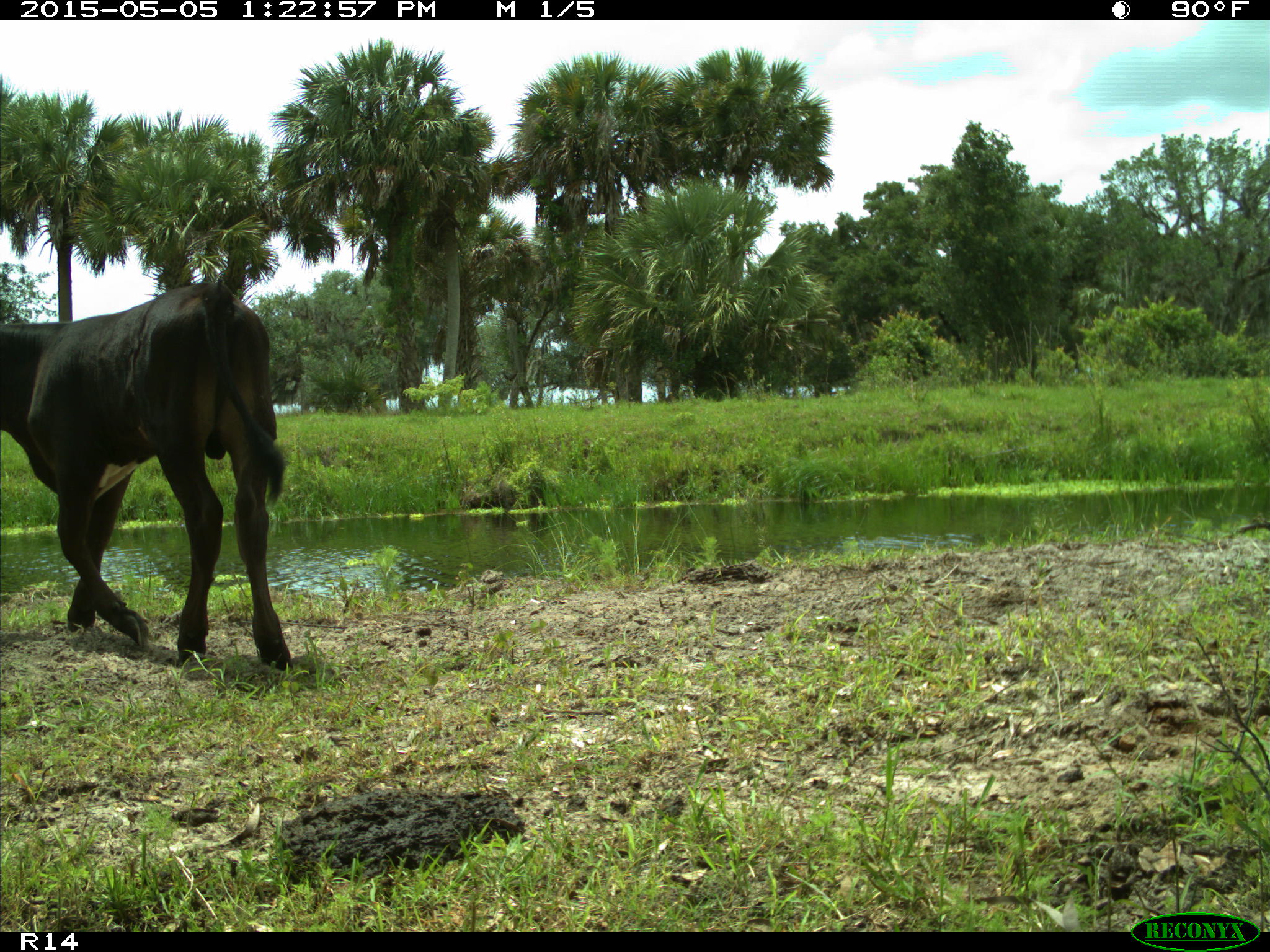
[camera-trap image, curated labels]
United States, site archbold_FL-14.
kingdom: Animalia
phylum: Chordata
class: Mammalia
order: Artiodactyla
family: Bovidae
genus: Bos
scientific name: Bos taurus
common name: domestic cow